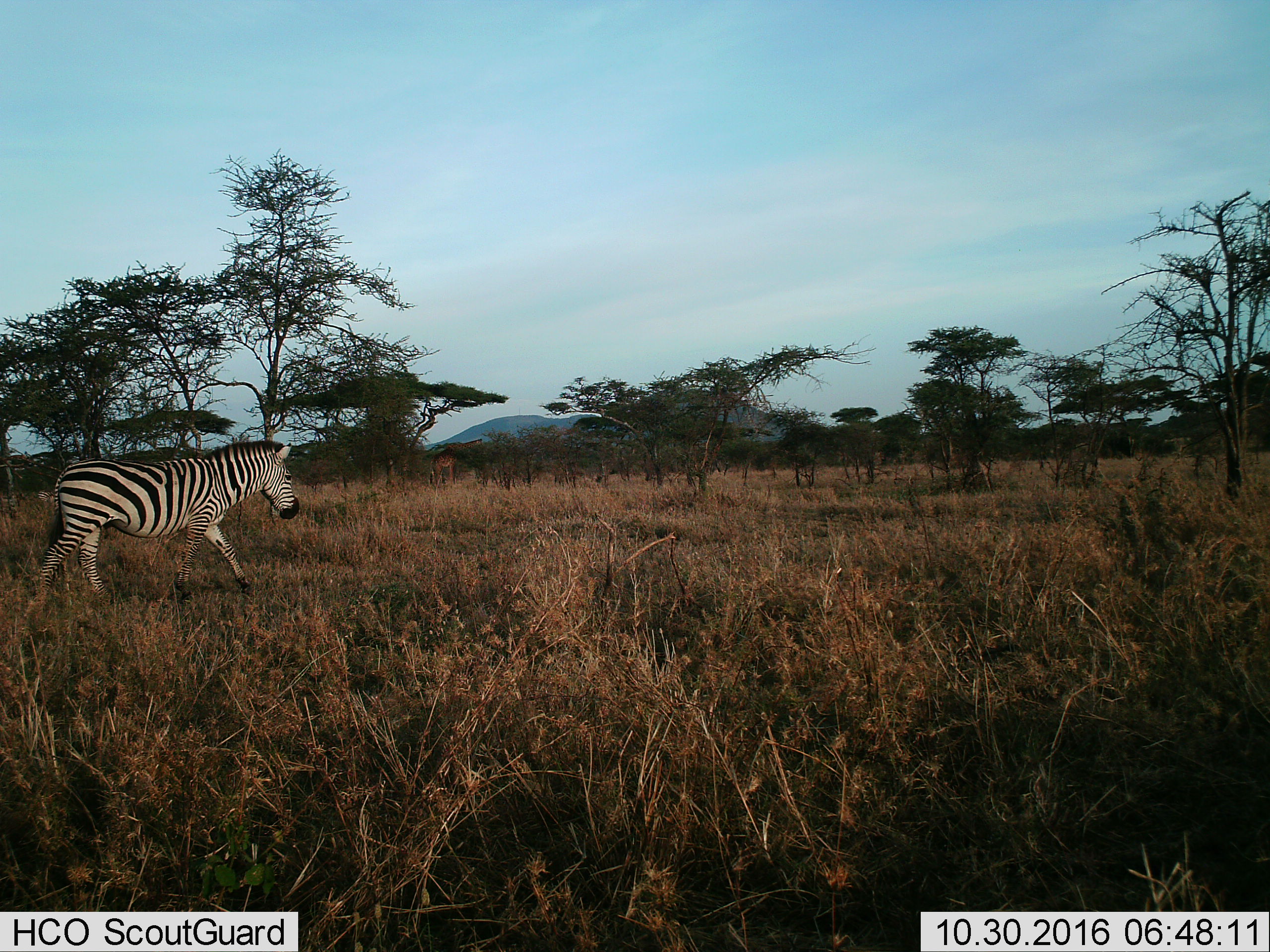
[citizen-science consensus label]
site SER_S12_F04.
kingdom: Animalia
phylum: Chordata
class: Mammalia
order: Perissodactyla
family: Equidae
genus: Equus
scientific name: Equus quagga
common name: plains zebra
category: zebraplains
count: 1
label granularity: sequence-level